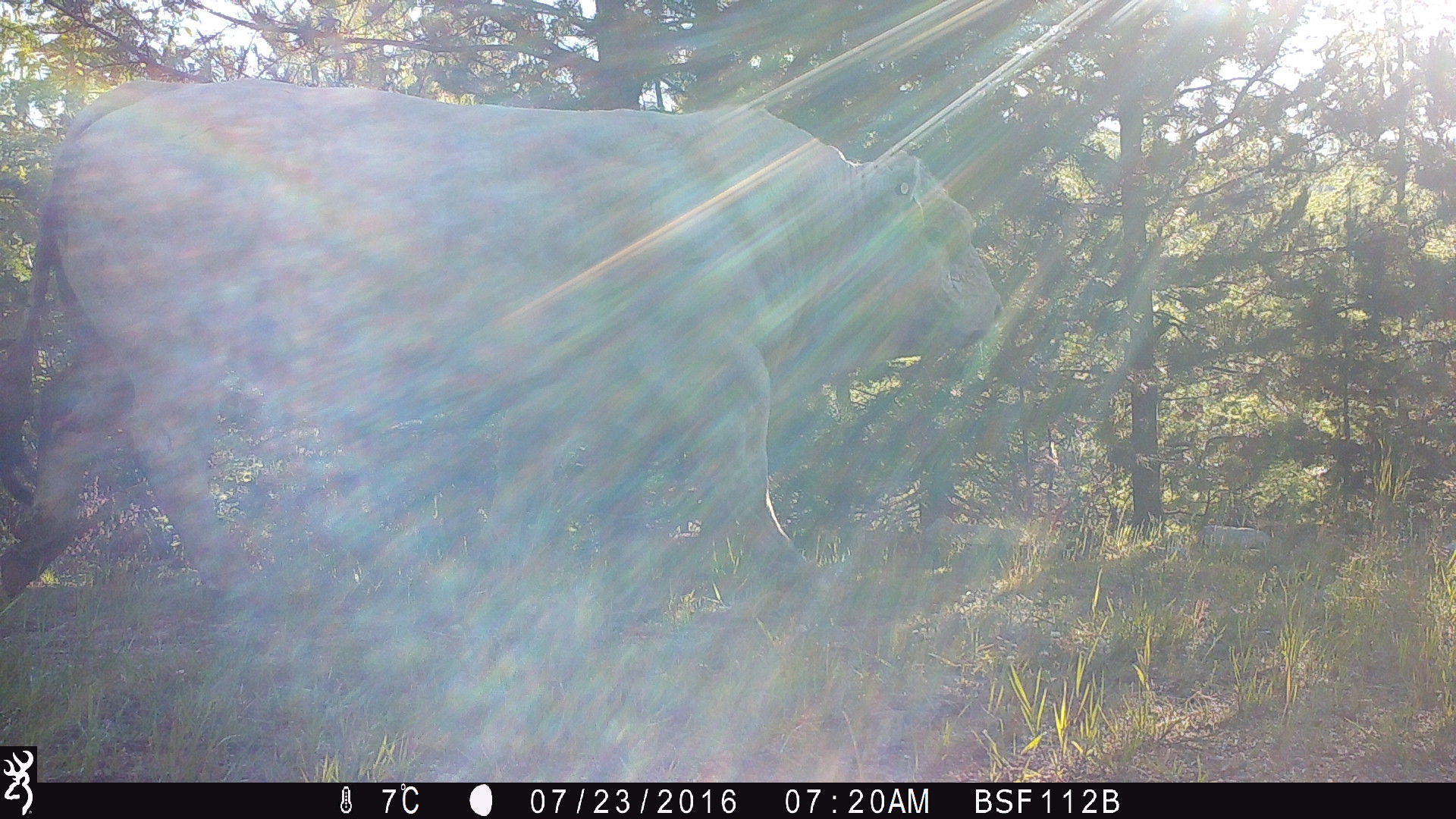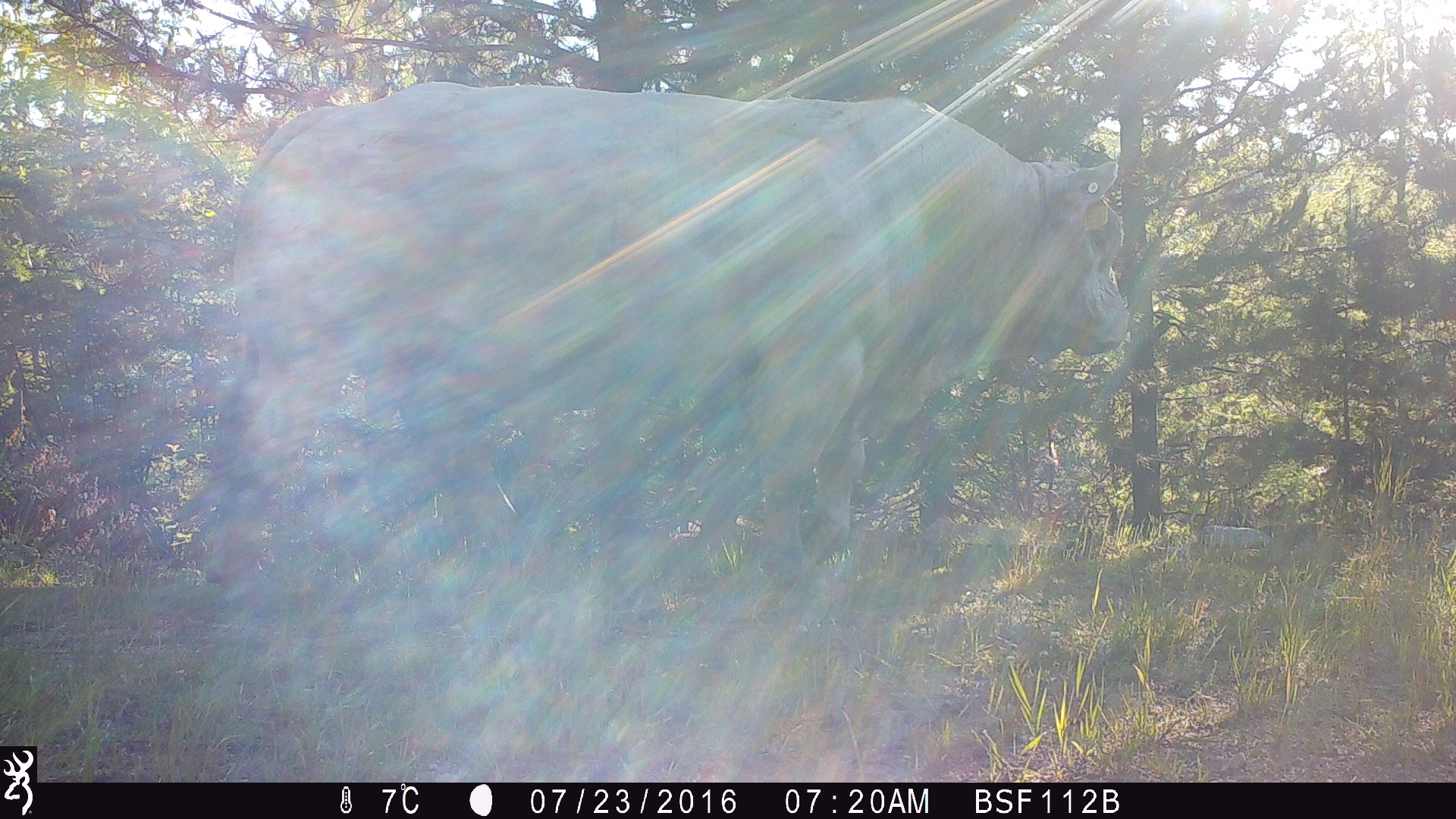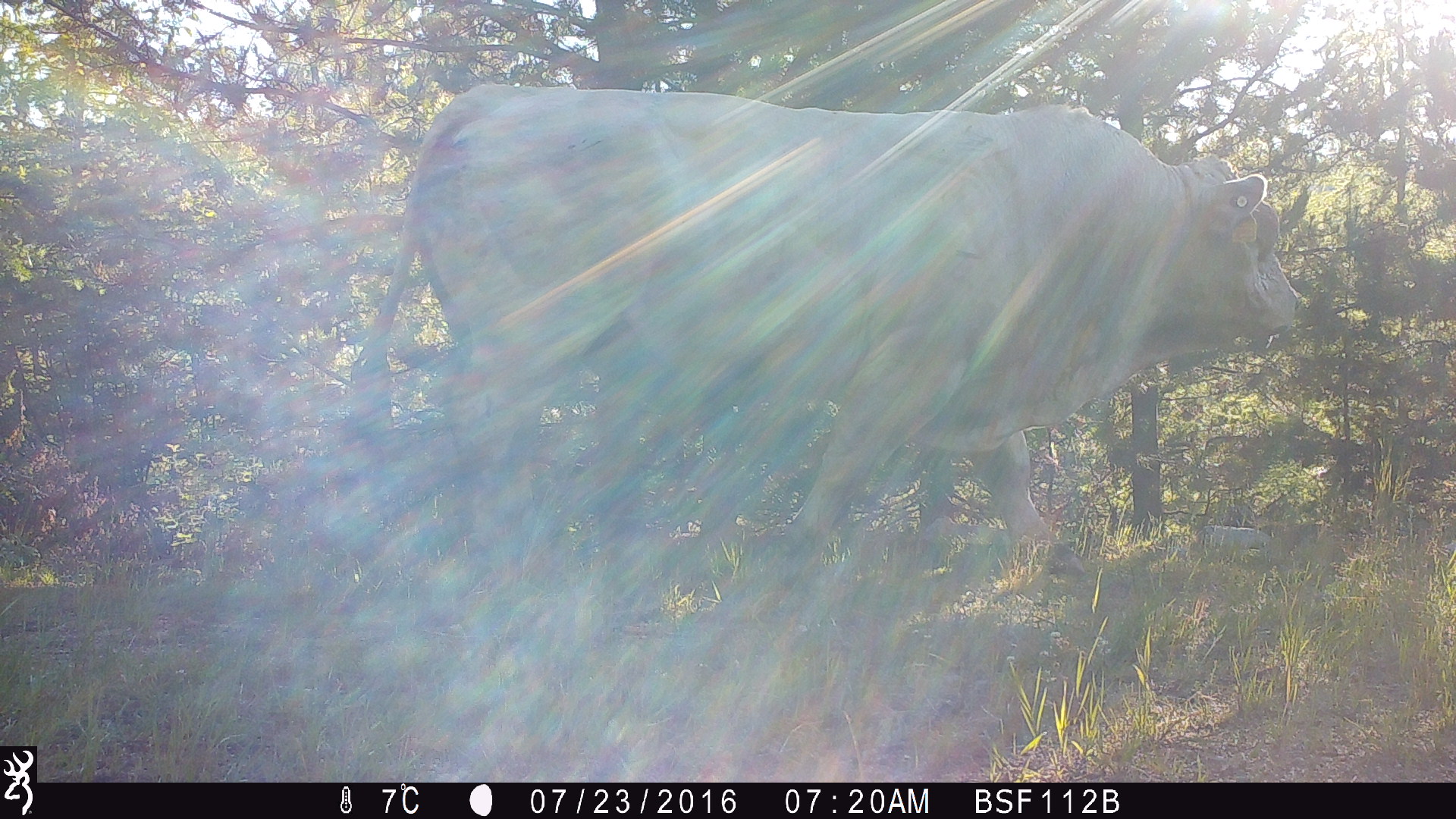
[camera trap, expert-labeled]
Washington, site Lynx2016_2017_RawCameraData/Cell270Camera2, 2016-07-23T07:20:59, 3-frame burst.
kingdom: Animalia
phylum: Chordata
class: Mammalia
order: Artiodactyla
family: Bovidae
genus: Bos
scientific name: Bos taurus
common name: domestic cattle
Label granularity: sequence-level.